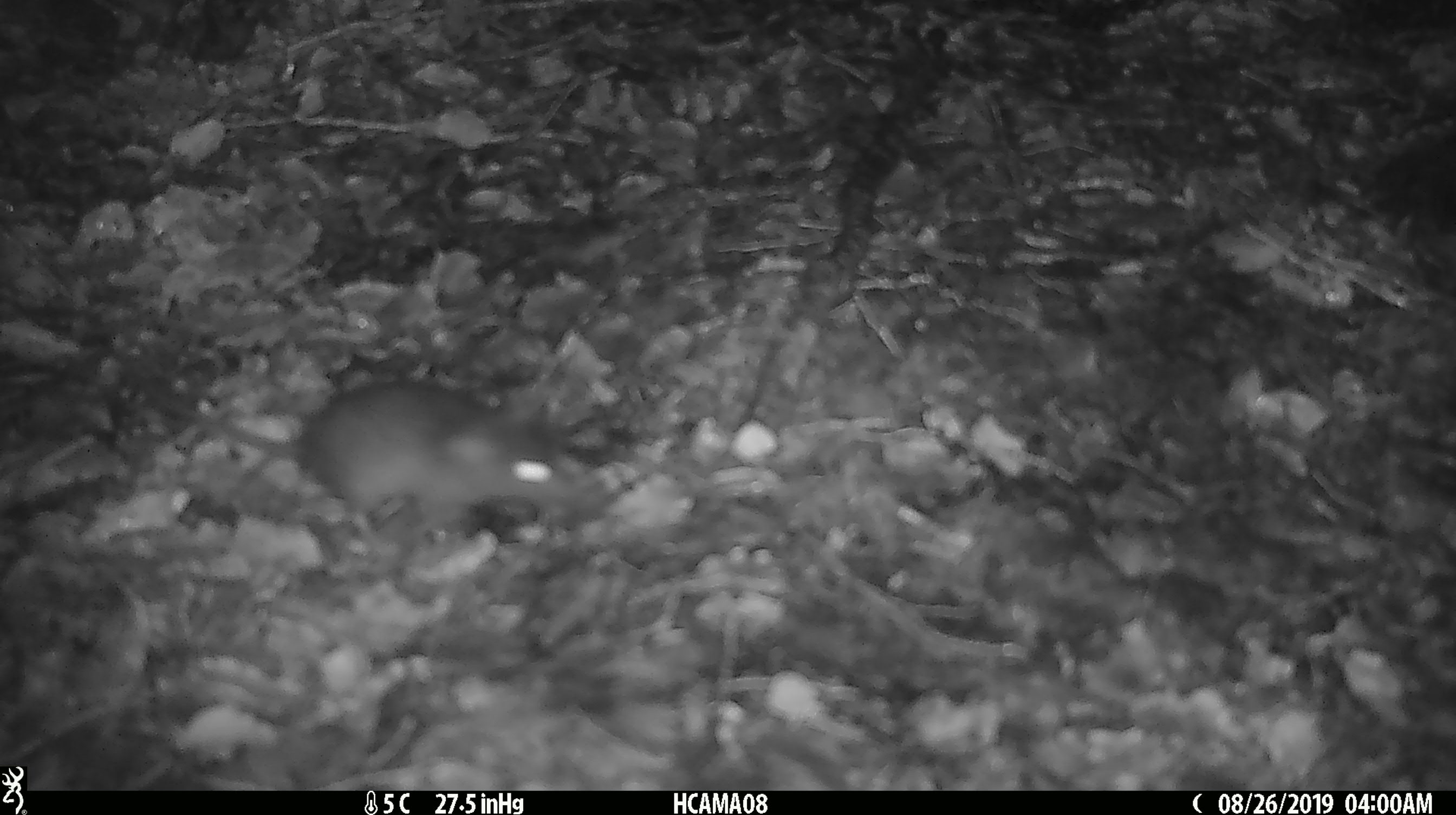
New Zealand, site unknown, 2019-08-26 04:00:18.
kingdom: Animalia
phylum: Chordata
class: Mammalia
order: Rodentia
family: Muridae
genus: Mus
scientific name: Mus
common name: mouse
Mouse (Mus).